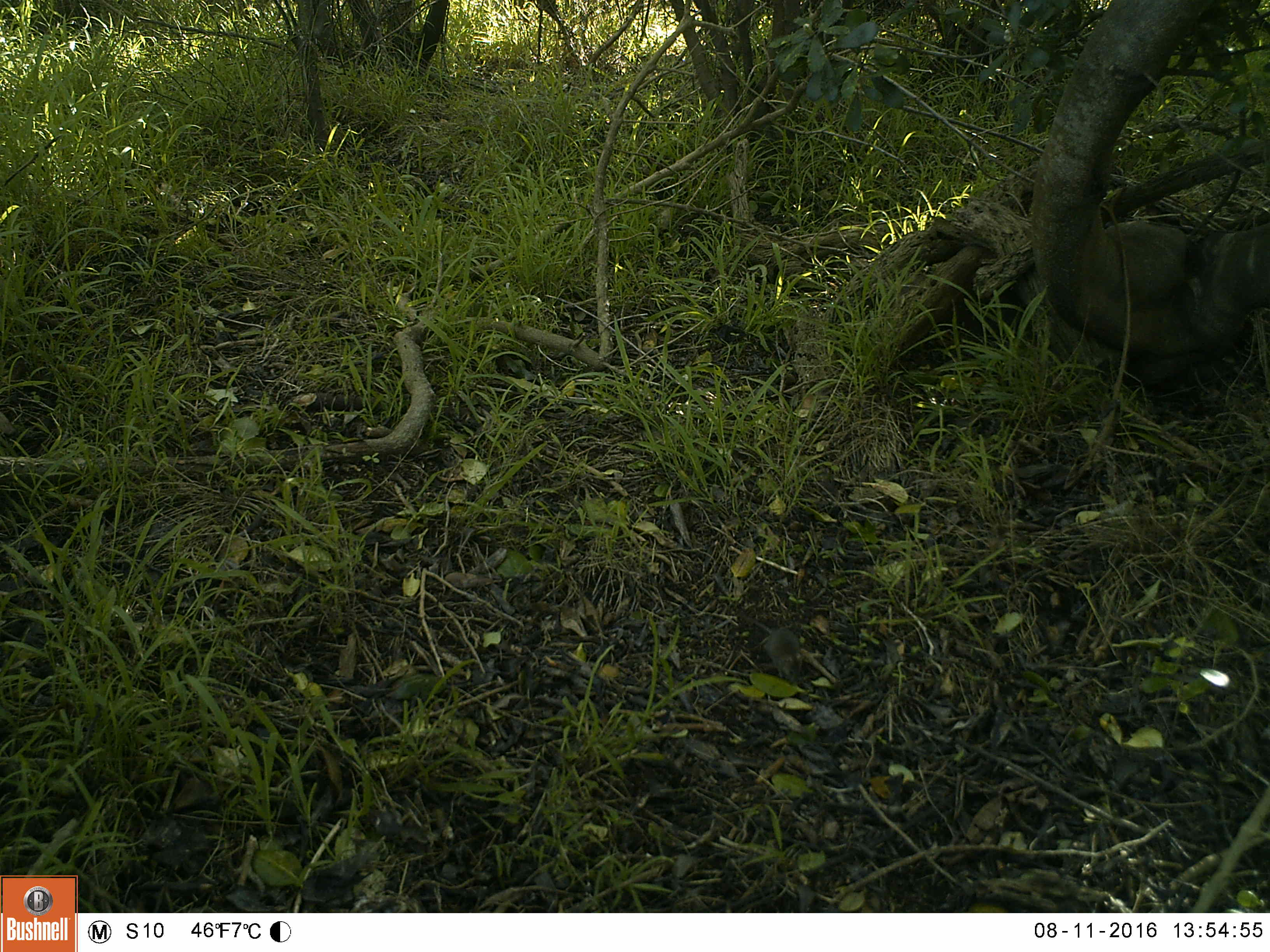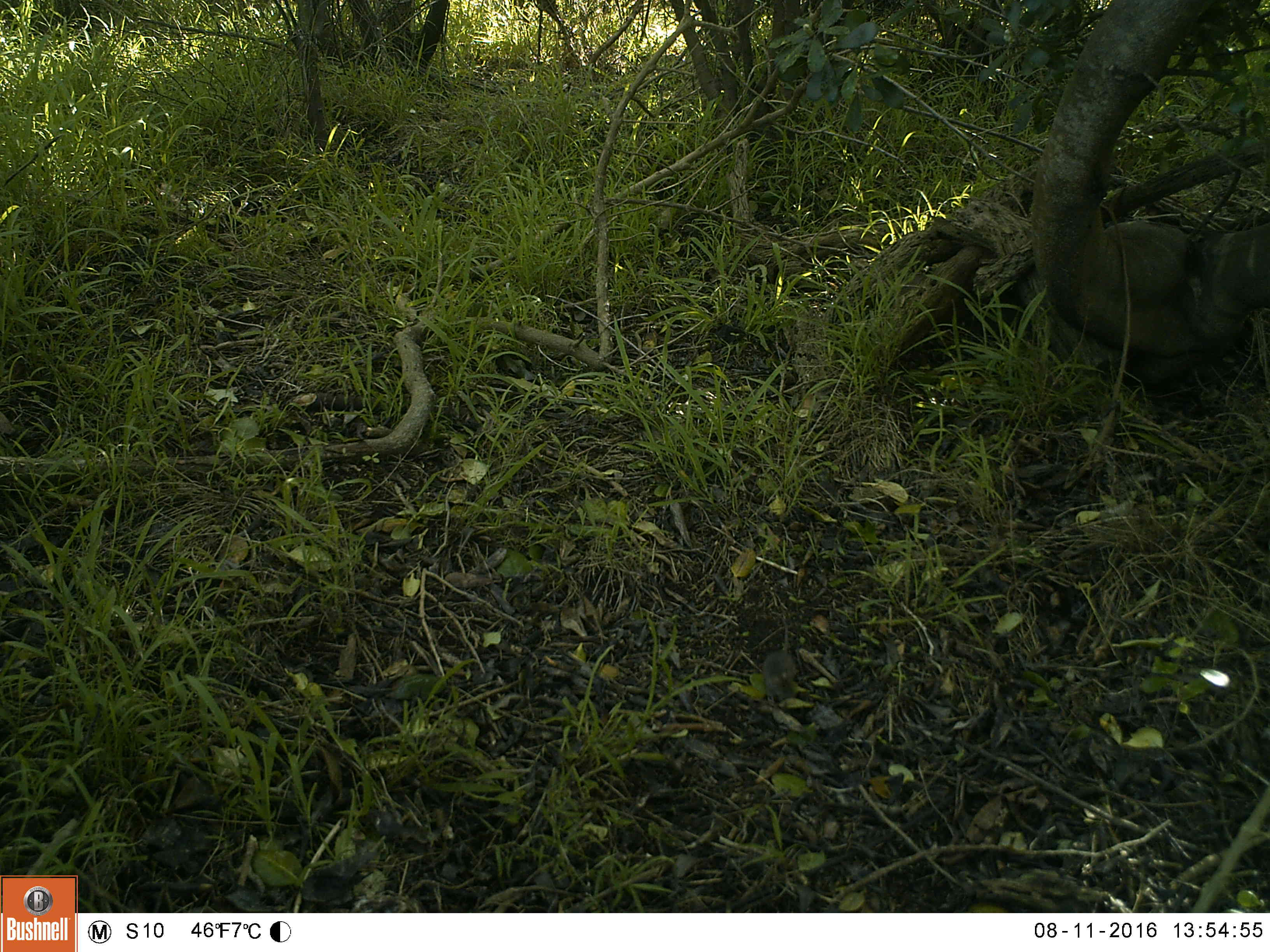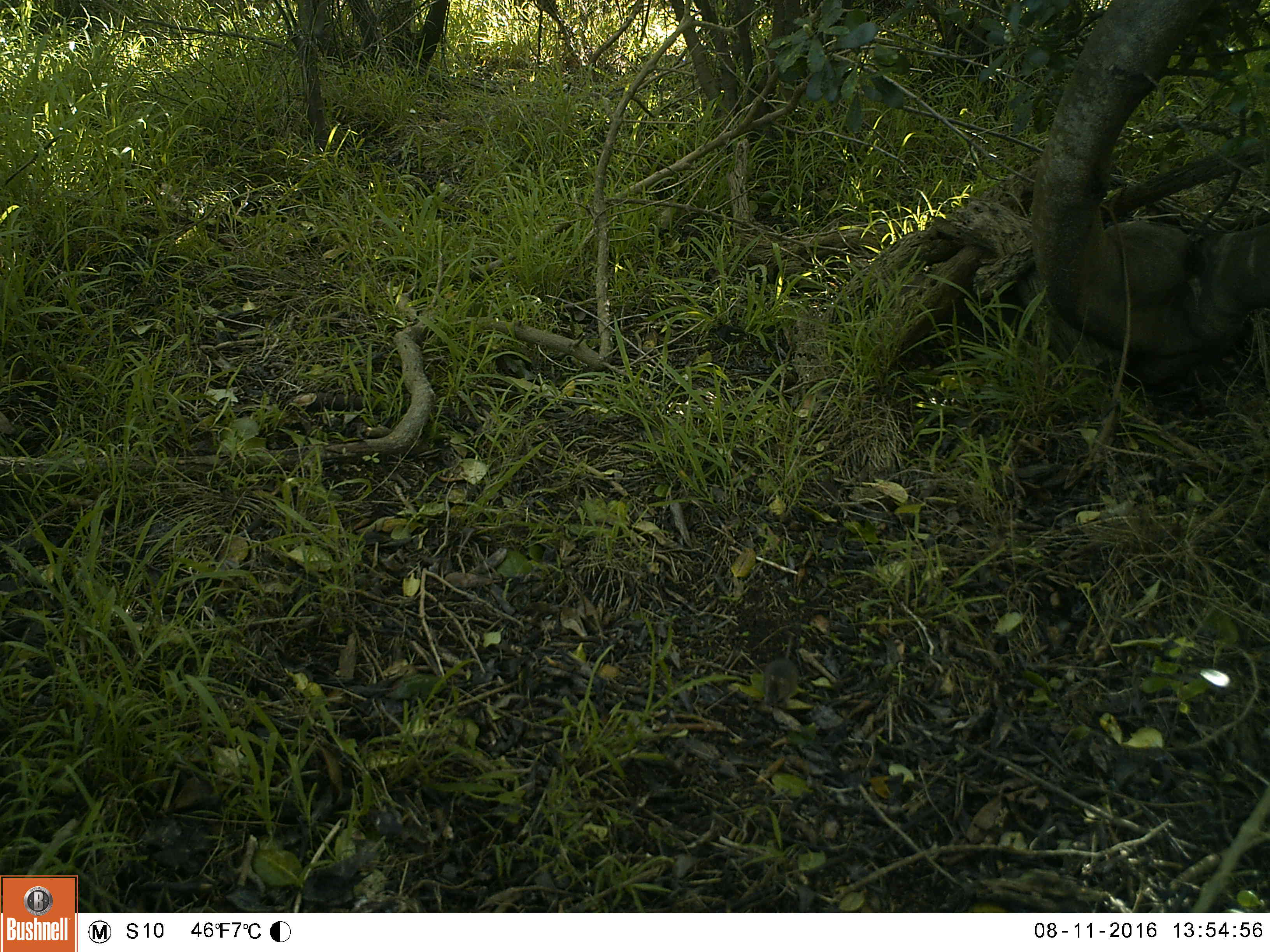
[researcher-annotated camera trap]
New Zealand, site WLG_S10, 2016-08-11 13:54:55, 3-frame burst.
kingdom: Animalia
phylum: Chordata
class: Mammalia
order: Rodentia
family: Muridae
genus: Mus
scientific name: Mus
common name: mouse